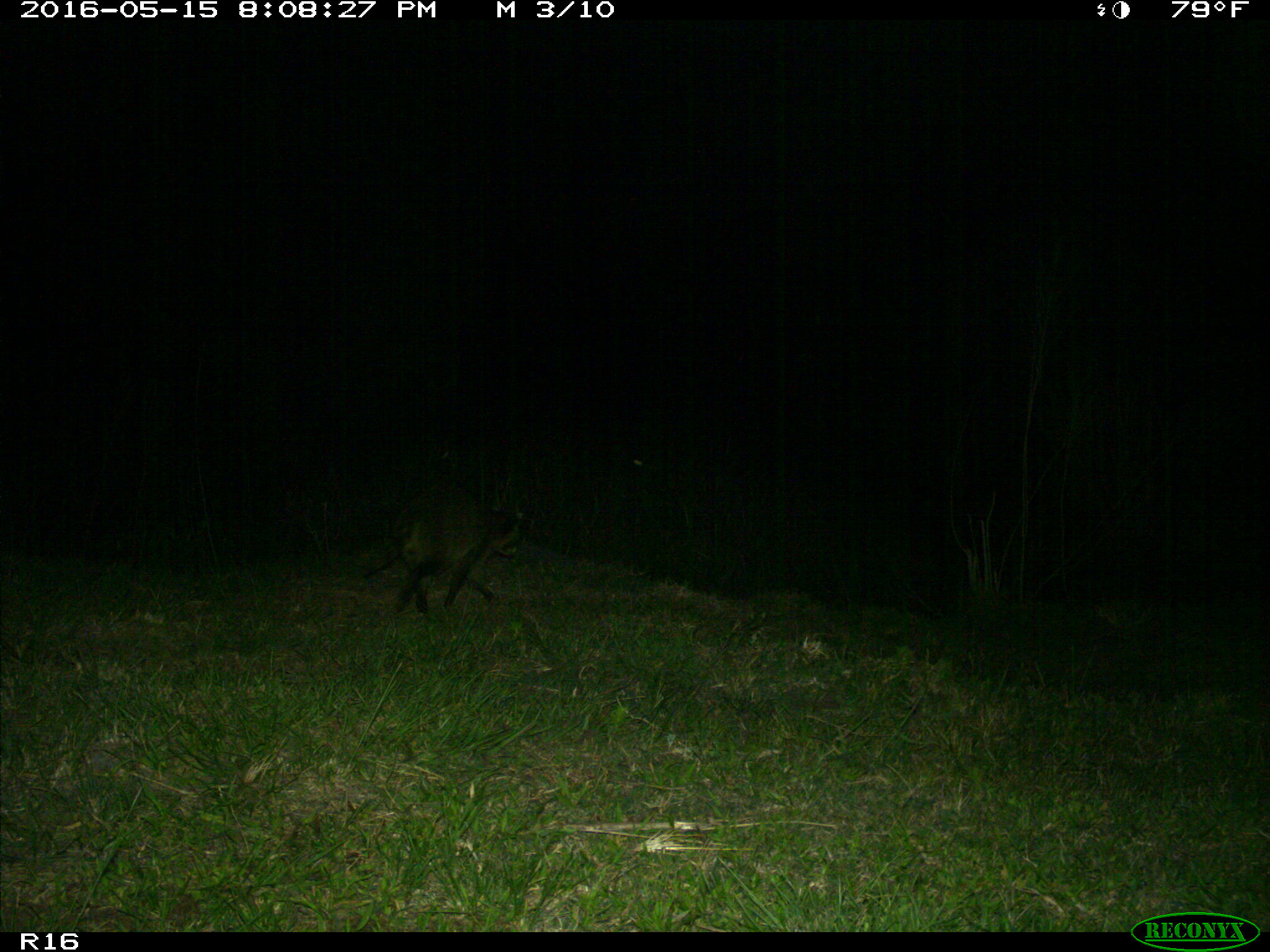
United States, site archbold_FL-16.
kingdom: Animalia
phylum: Chordata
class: Mammalia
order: Carnivora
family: Procyonidae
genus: Procyon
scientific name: Procyon lotor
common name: common raccoon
Procyon lotor (common raccoon).